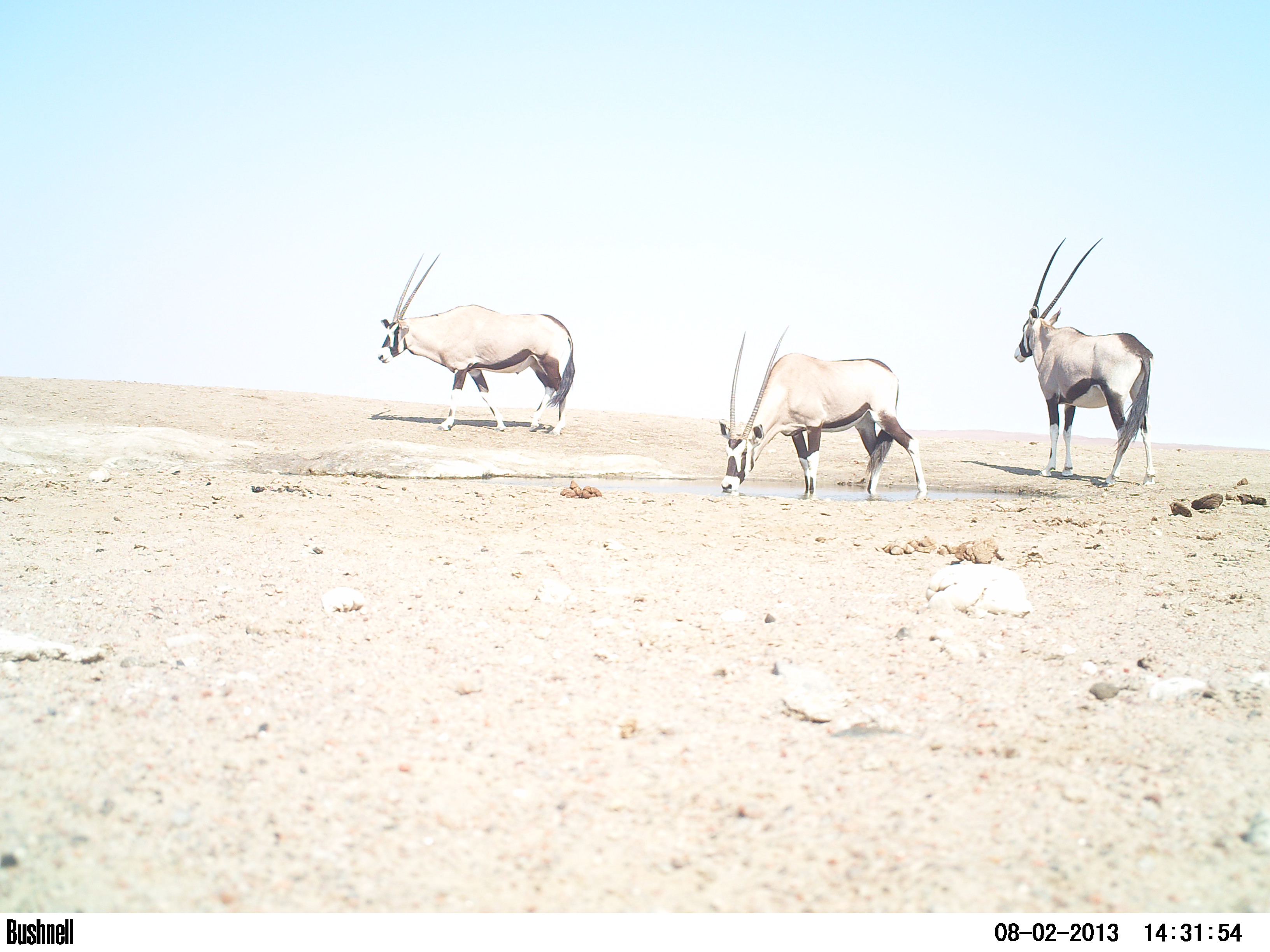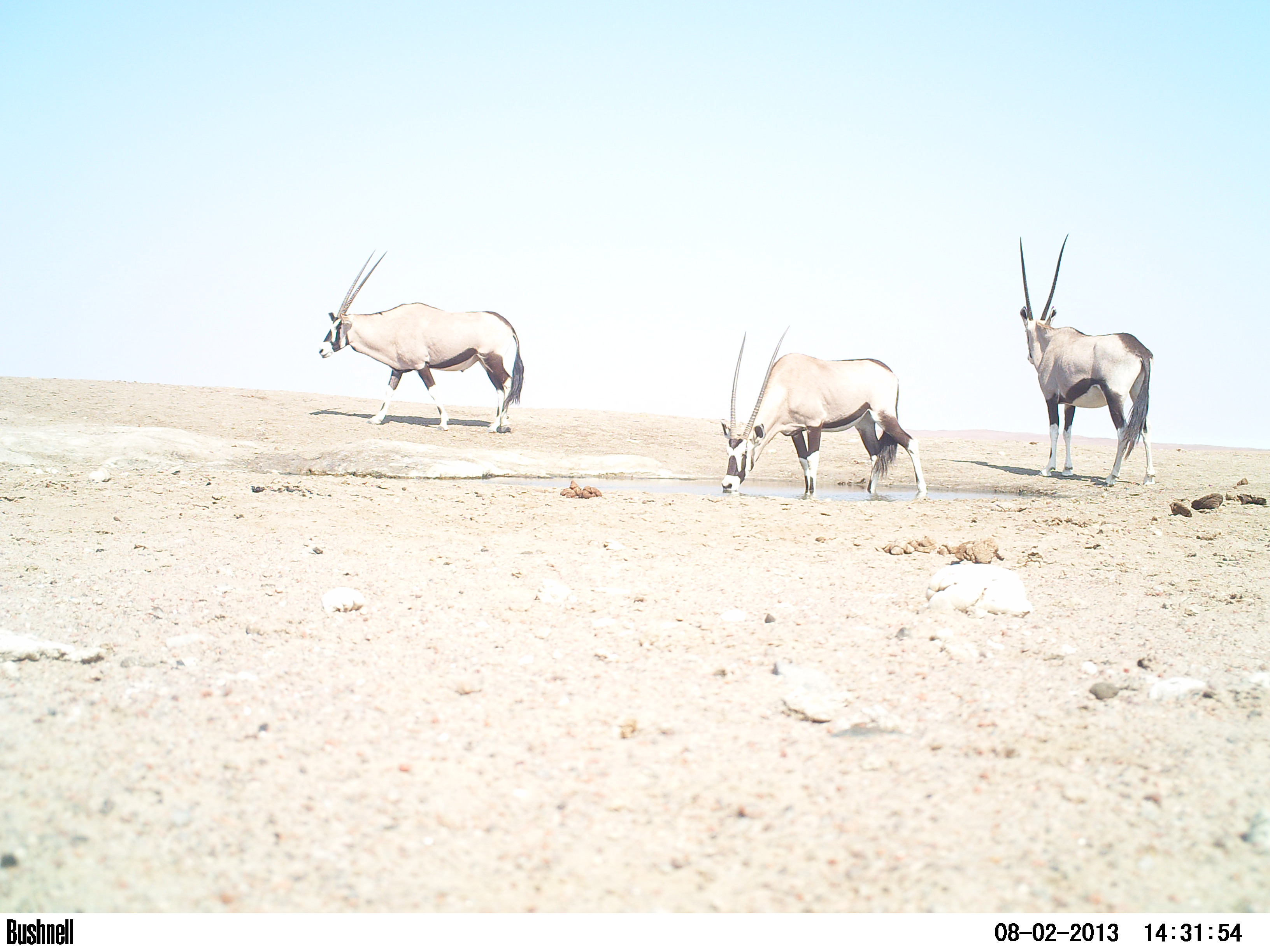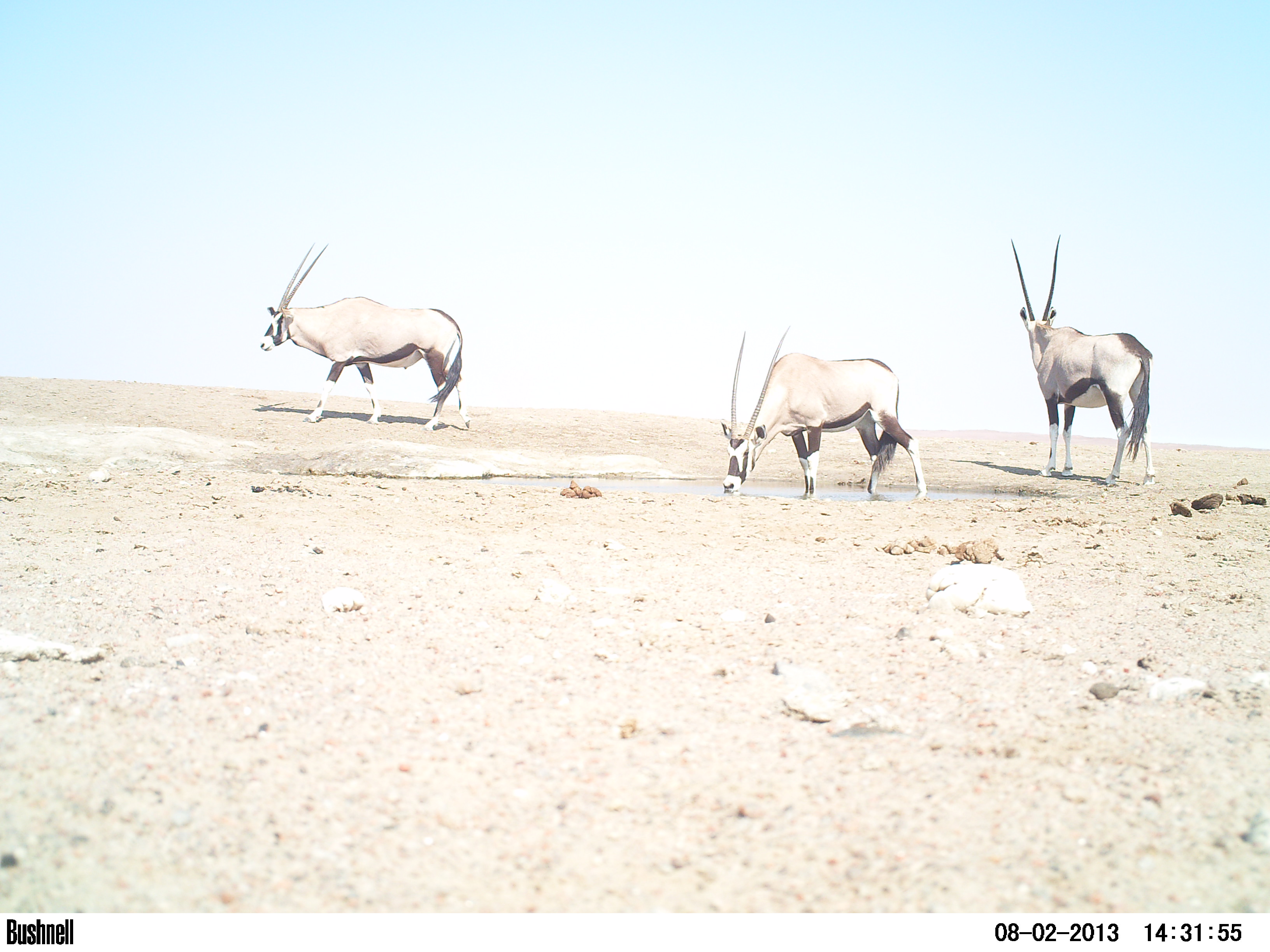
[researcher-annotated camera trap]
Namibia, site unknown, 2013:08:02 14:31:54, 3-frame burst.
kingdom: Animalia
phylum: Chordata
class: Mammalia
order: Artiodactyla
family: Bovidae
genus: Oryx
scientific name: Oryx gazella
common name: gemsbok